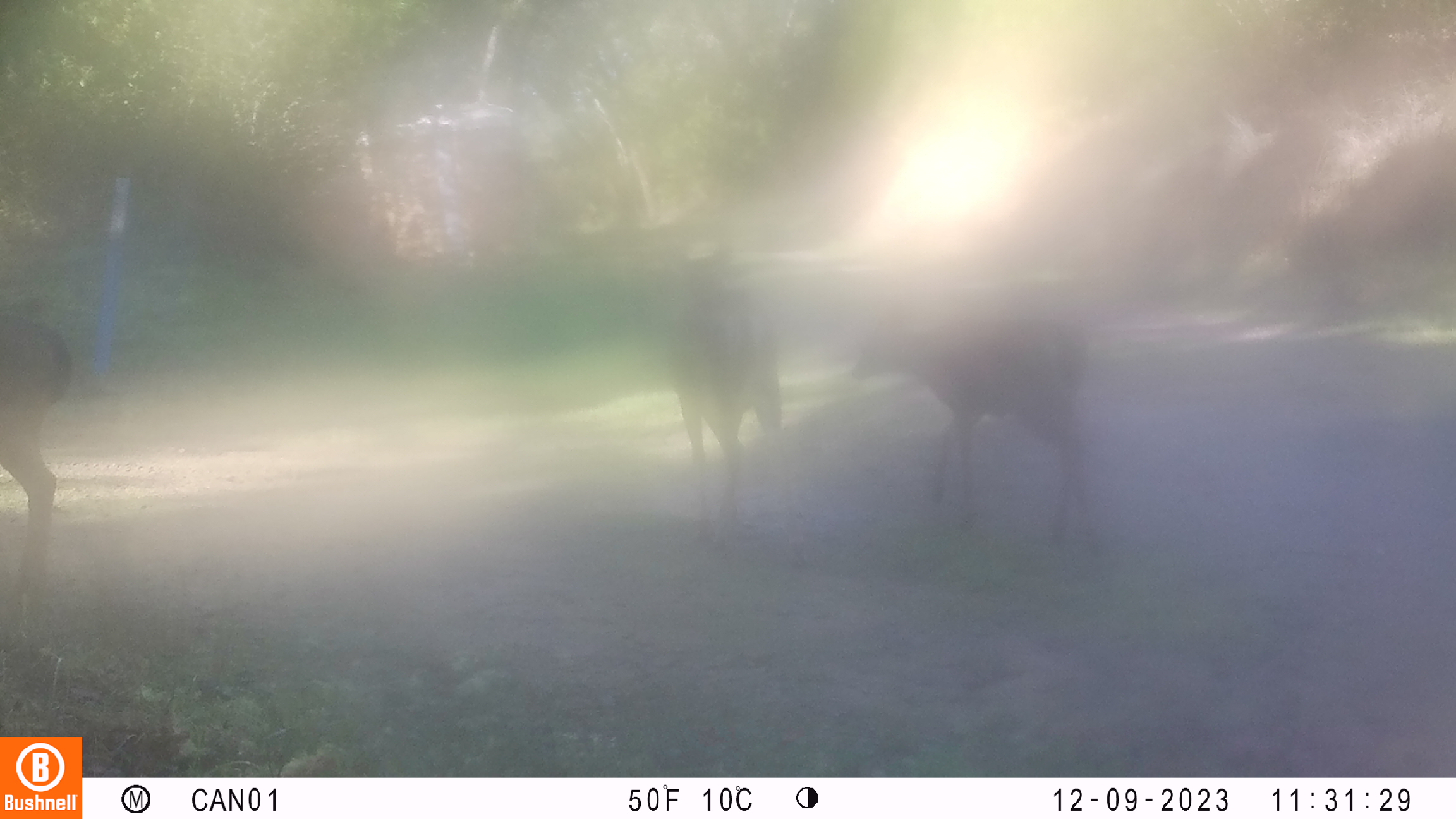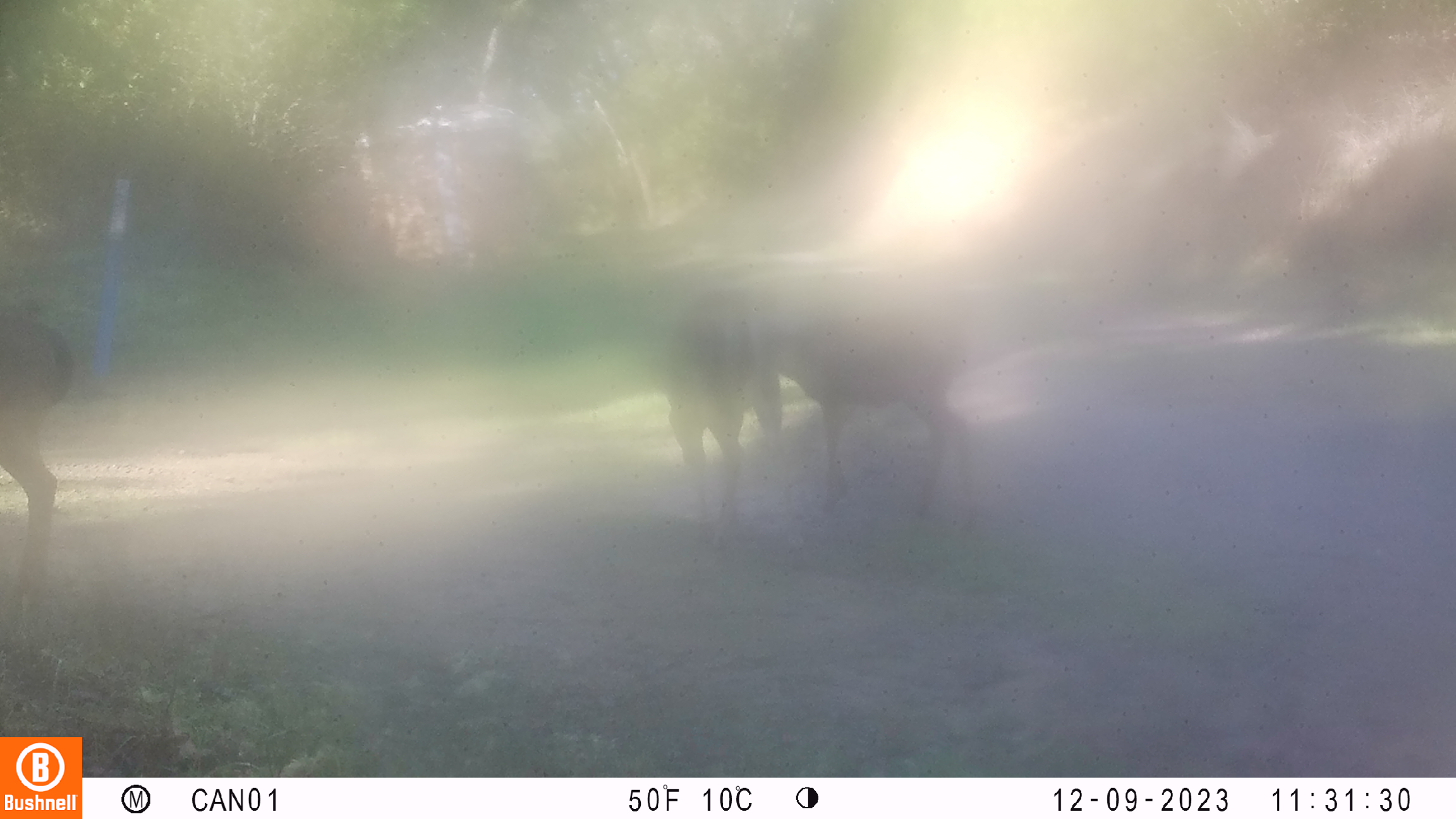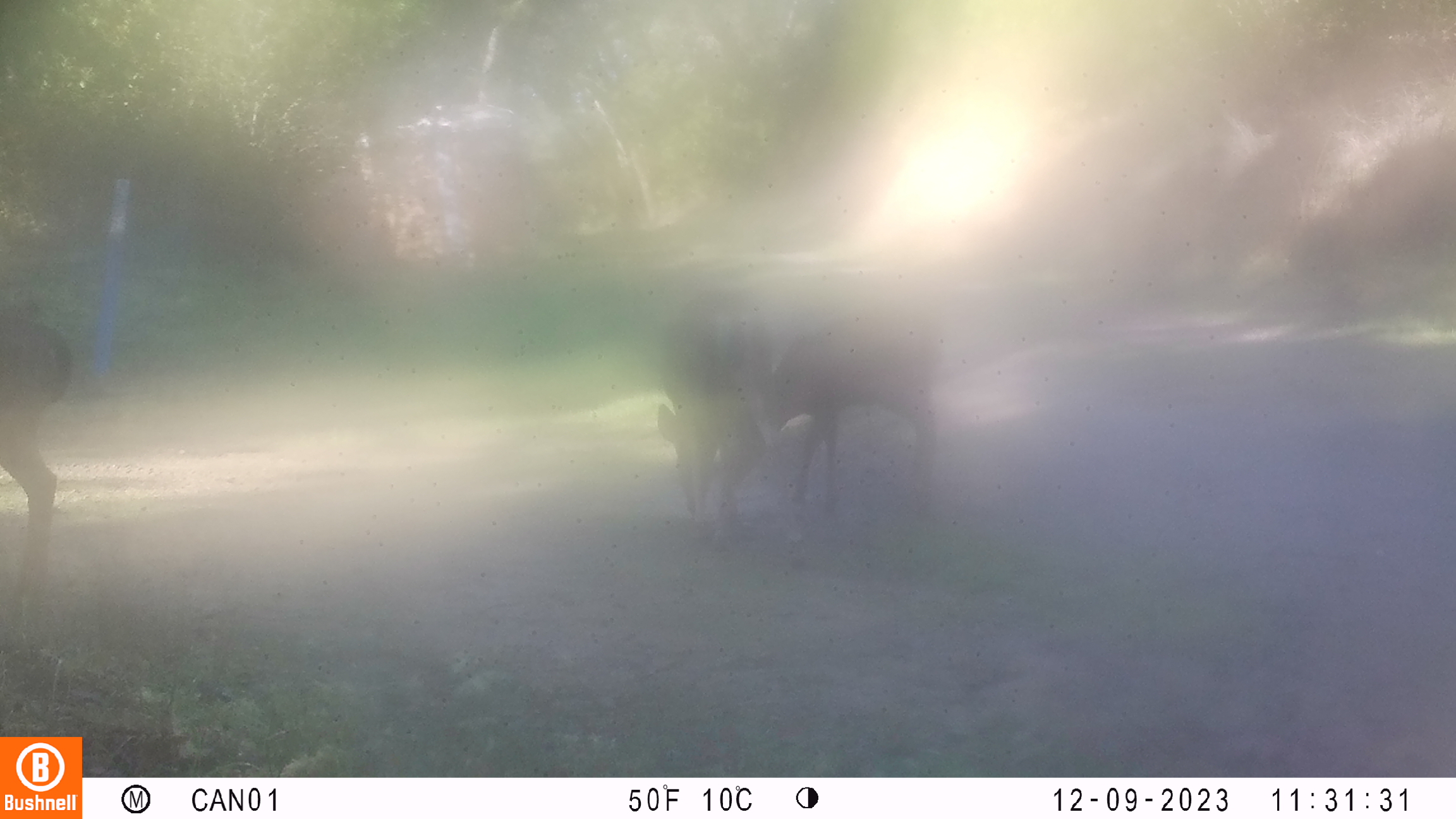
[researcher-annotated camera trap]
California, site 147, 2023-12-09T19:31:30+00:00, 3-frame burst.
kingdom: Animalia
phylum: Chordata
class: Mammalia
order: Artiodactyla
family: Cervidae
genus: Odocoileus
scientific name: Odocoileus hemionus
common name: mule deer